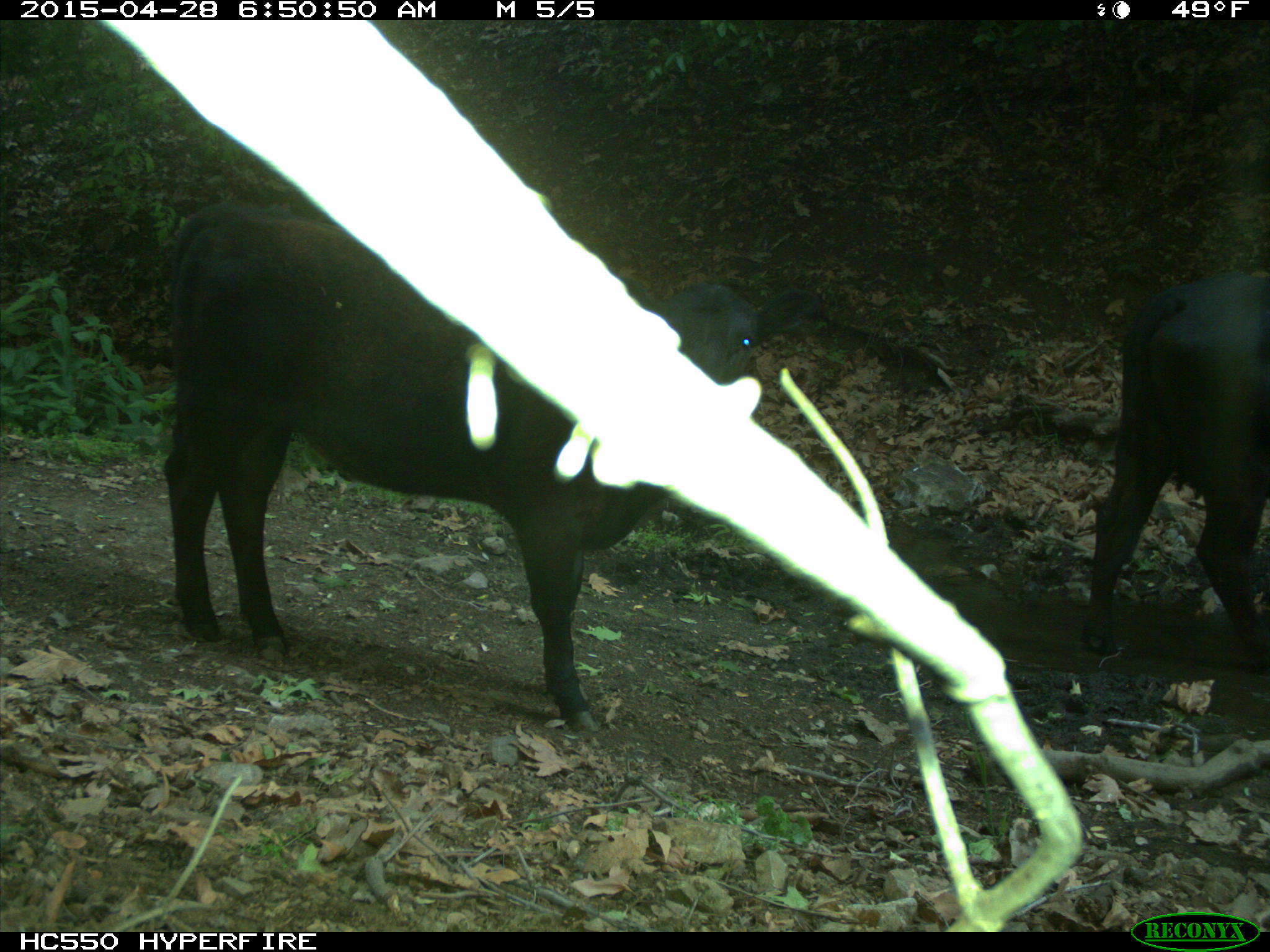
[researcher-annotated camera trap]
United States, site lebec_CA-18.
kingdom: Animalia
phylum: Chordata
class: Mammalia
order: Artiodactyla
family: Bovidae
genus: Bos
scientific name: Bos taurus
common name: domestic cow